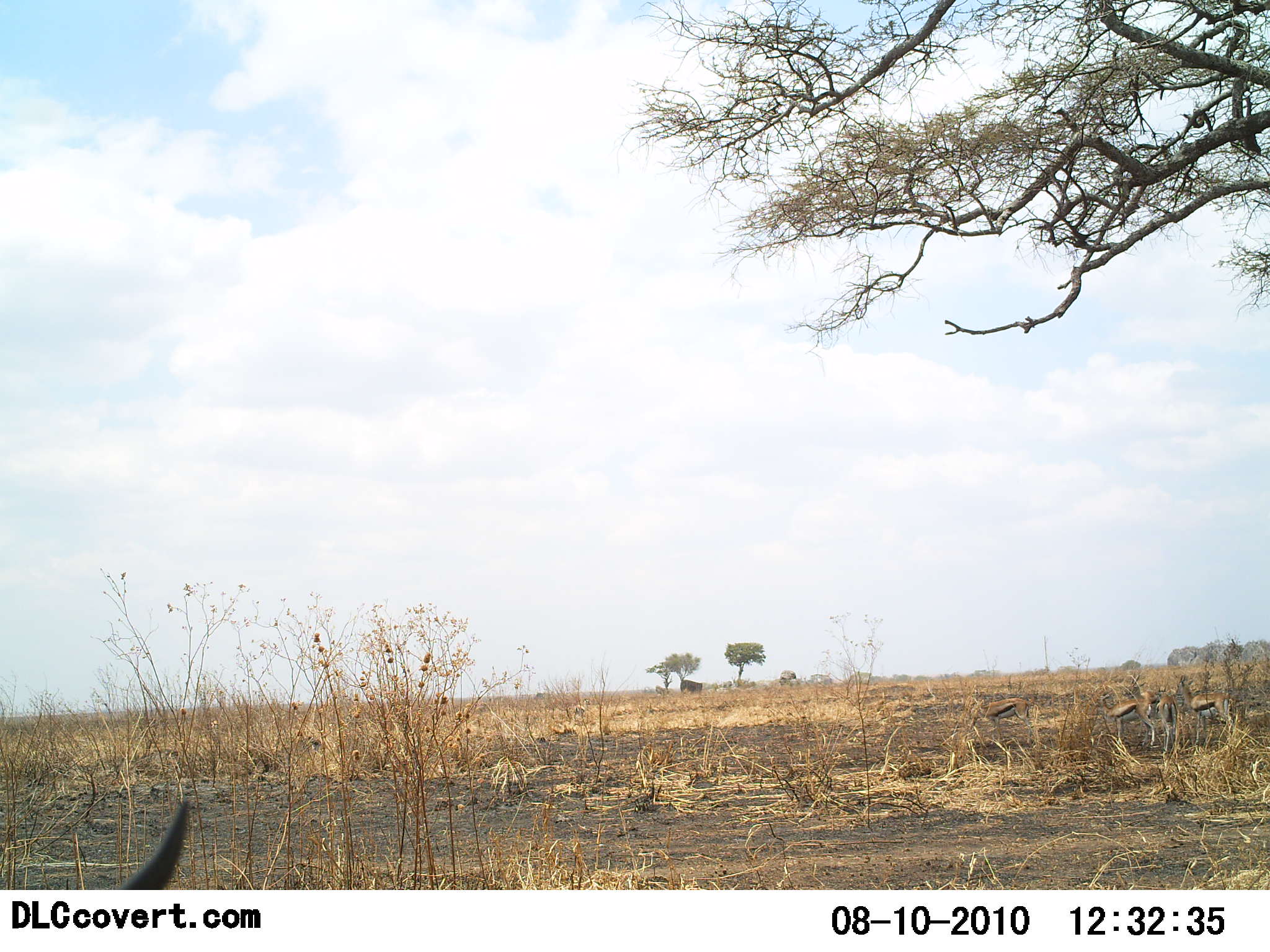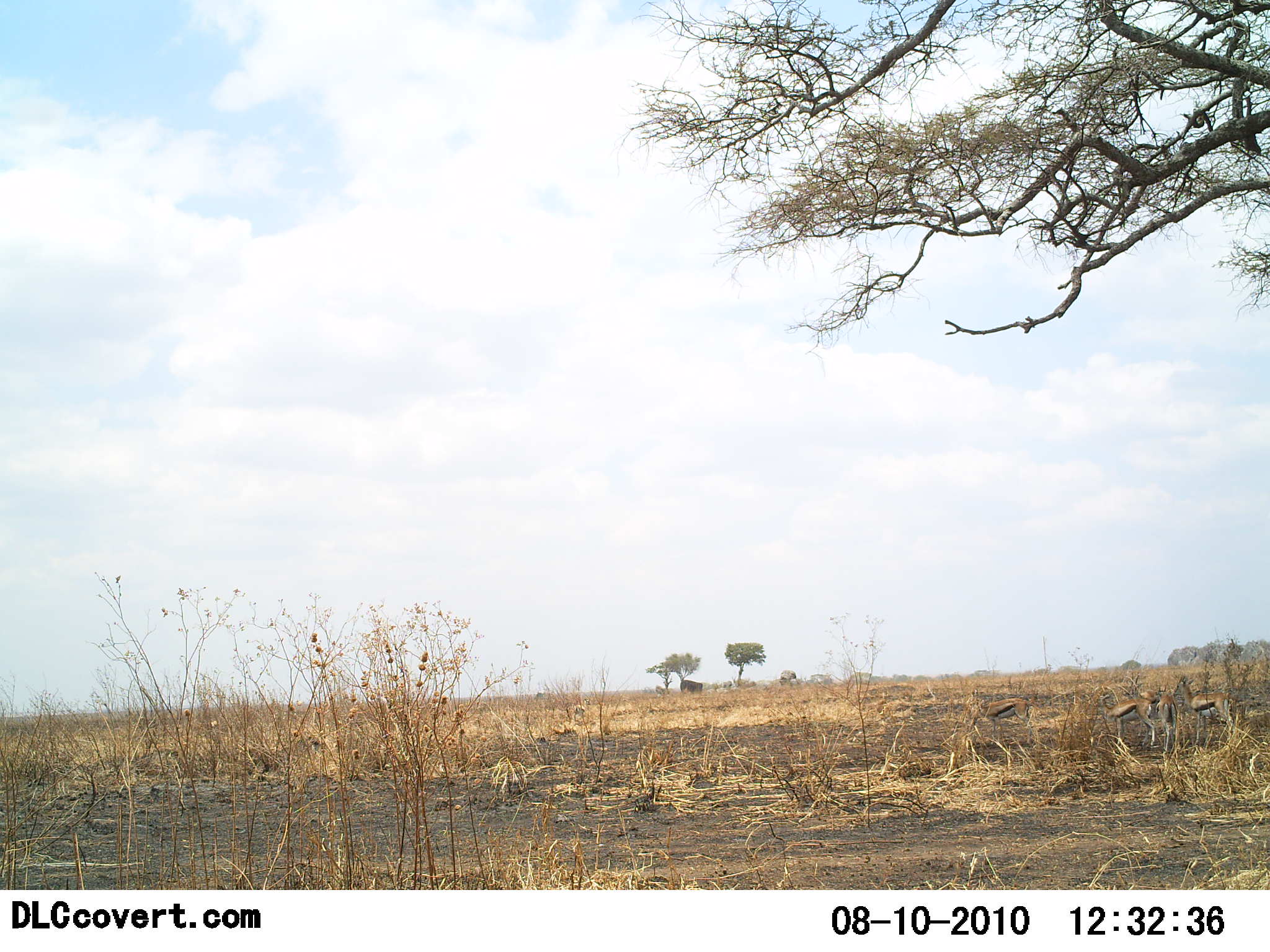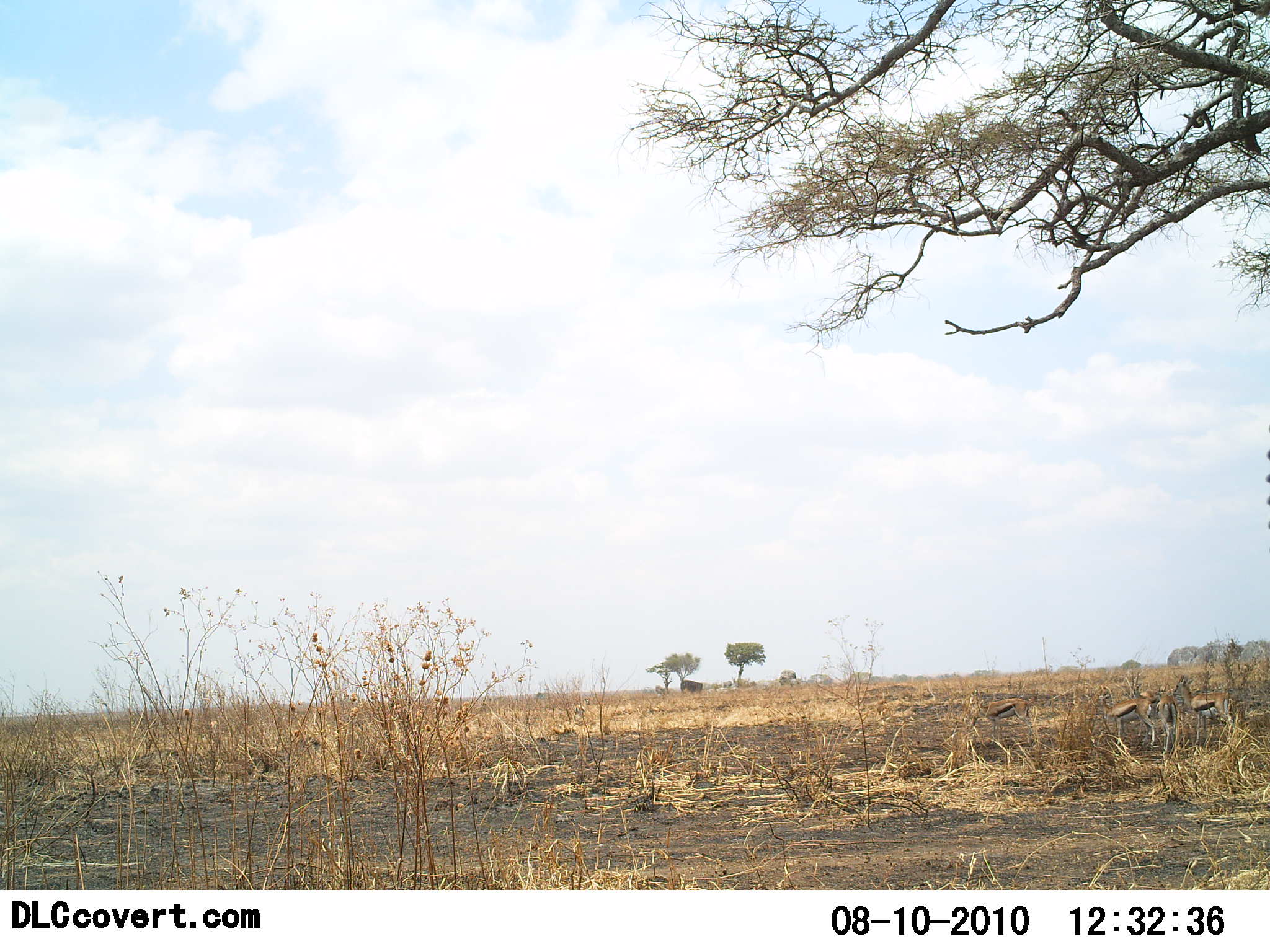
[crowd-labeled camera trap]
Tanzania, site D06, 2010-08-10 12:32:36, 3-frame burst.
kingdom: Animalia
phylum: Chordata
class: Mammalia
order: Artiodactyla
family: Bovidae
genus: Eudorcas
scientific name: Eudorcas thomsonii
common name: thomson's gazelle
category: gazellethomsons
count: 5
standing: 93%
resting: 0%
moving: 0%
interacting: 0%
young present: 0%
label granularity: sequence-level